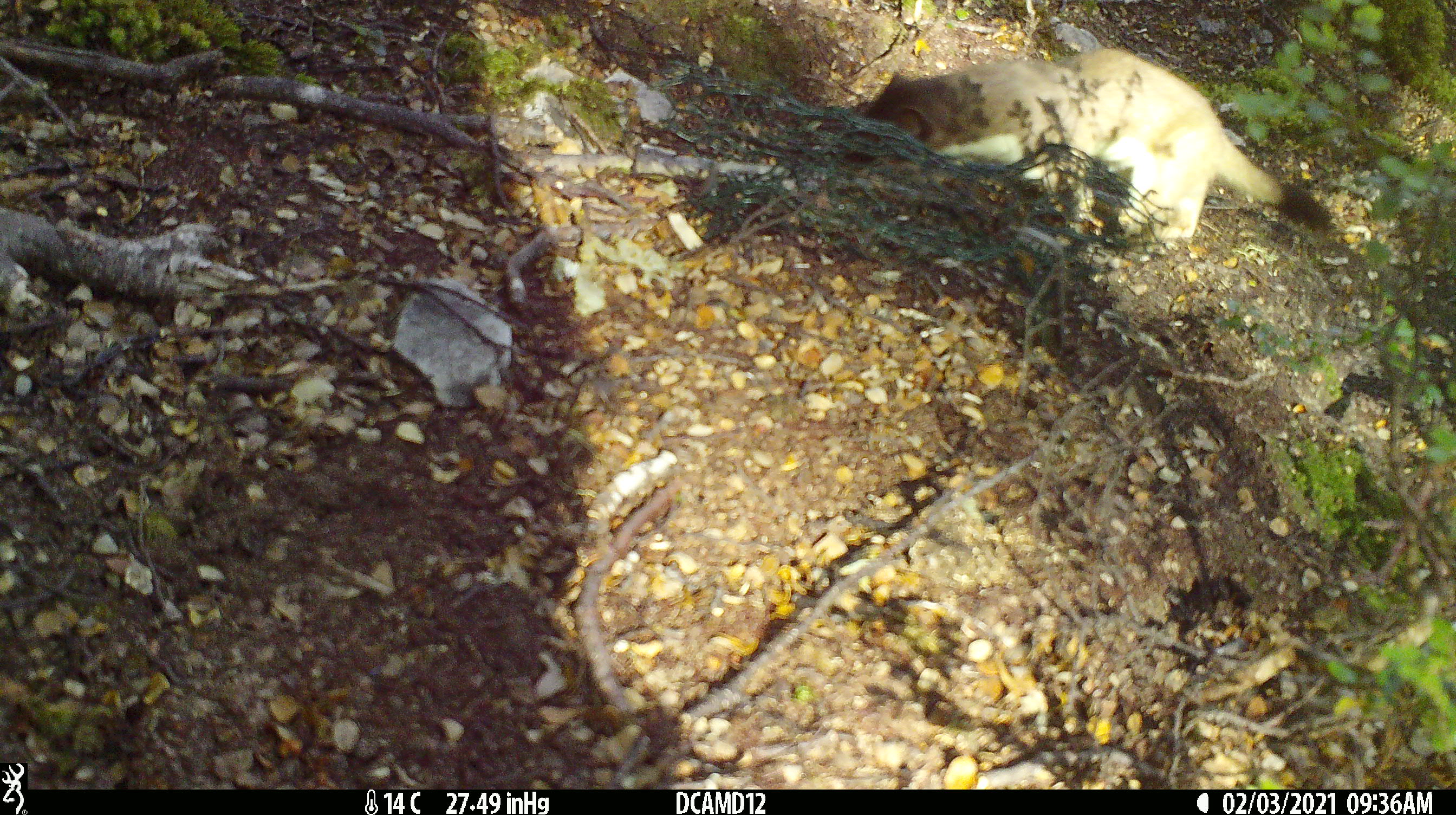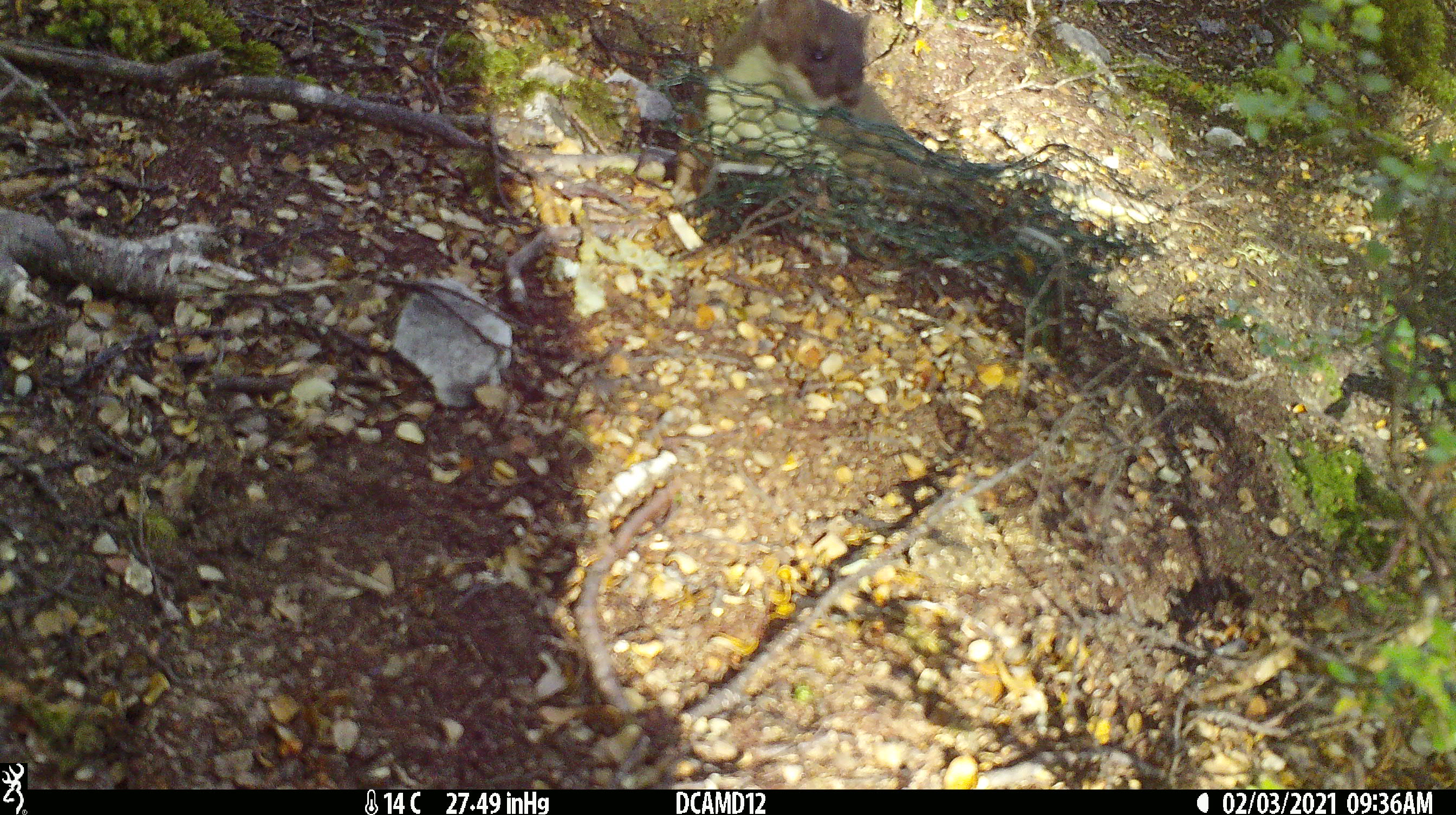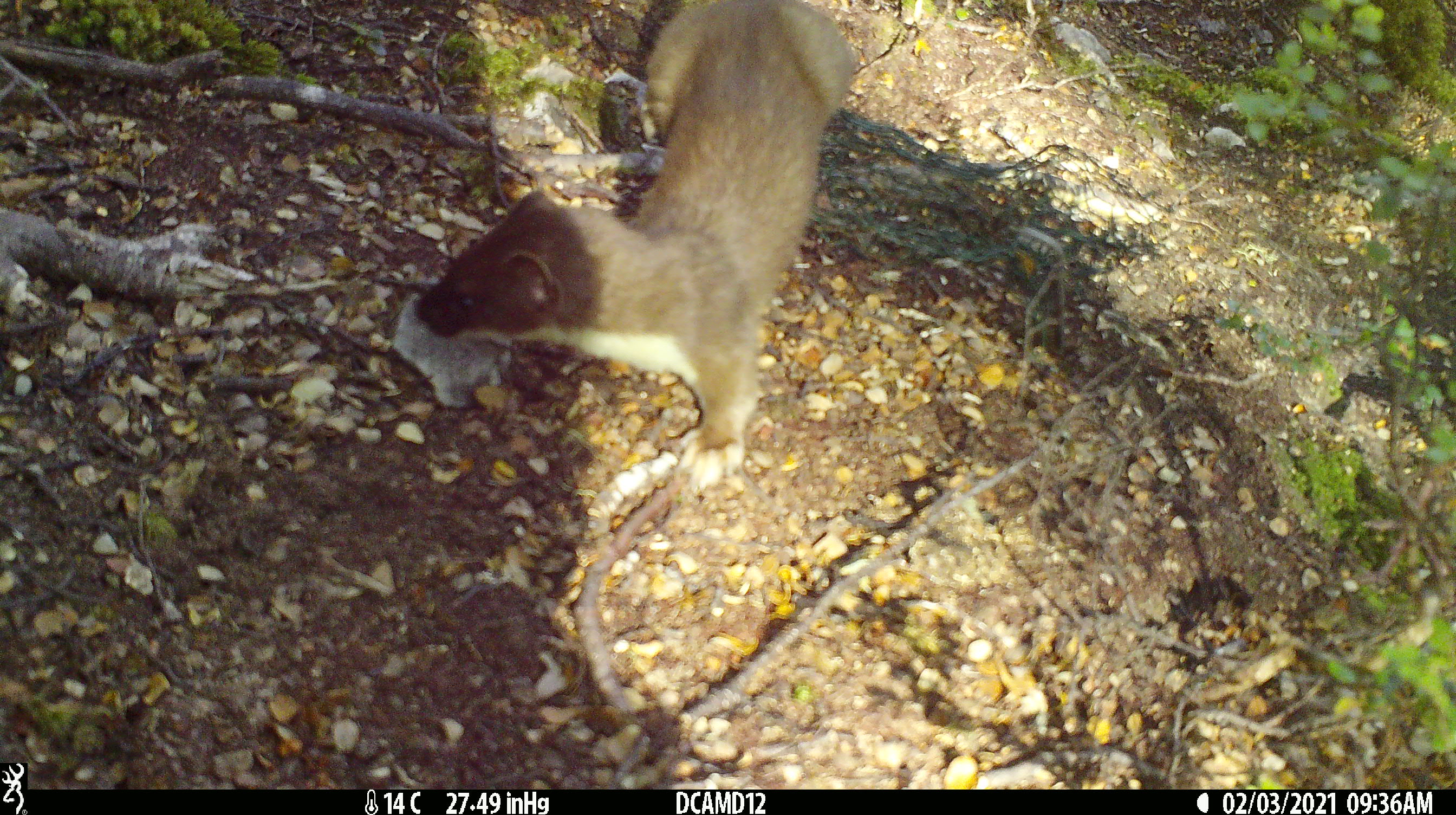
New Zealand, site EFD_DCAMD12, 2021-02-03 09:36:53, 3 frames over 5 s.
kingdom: Animalia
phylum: Chordata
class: Mammalia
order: Carnivora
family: Mustelidae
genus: Mustela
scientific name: Mustela erminea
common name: stoat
Stoat (Mustela erminea).